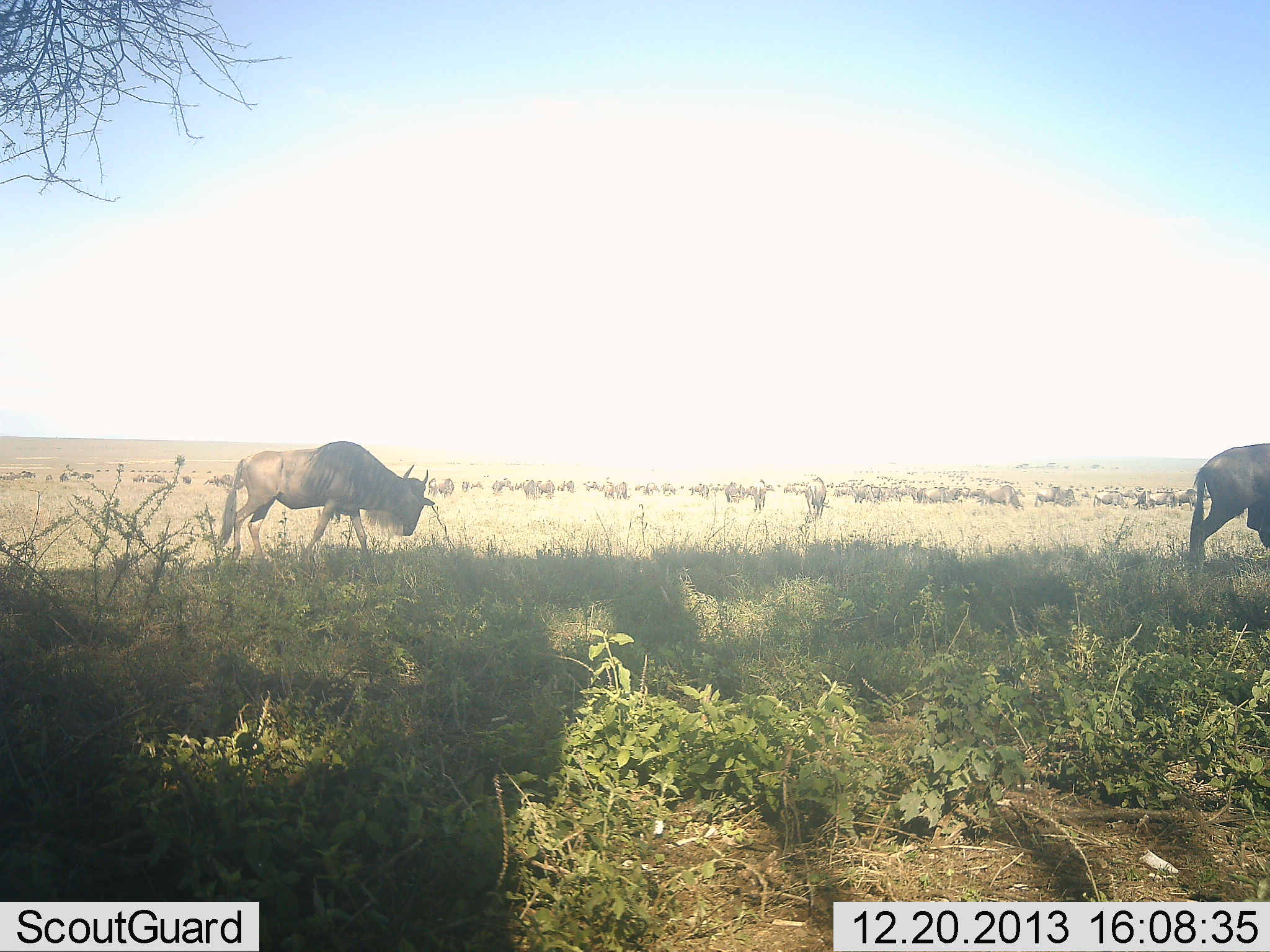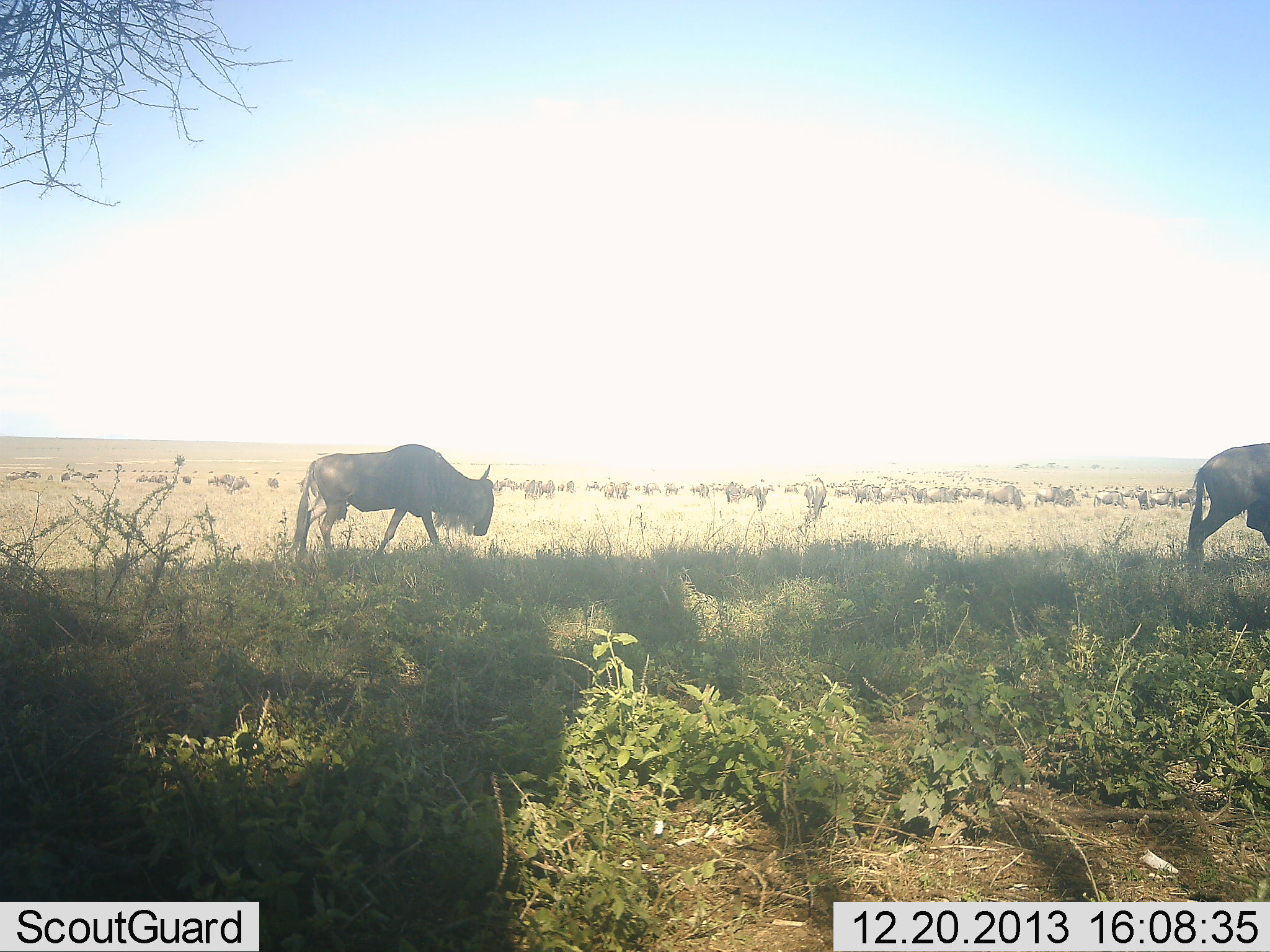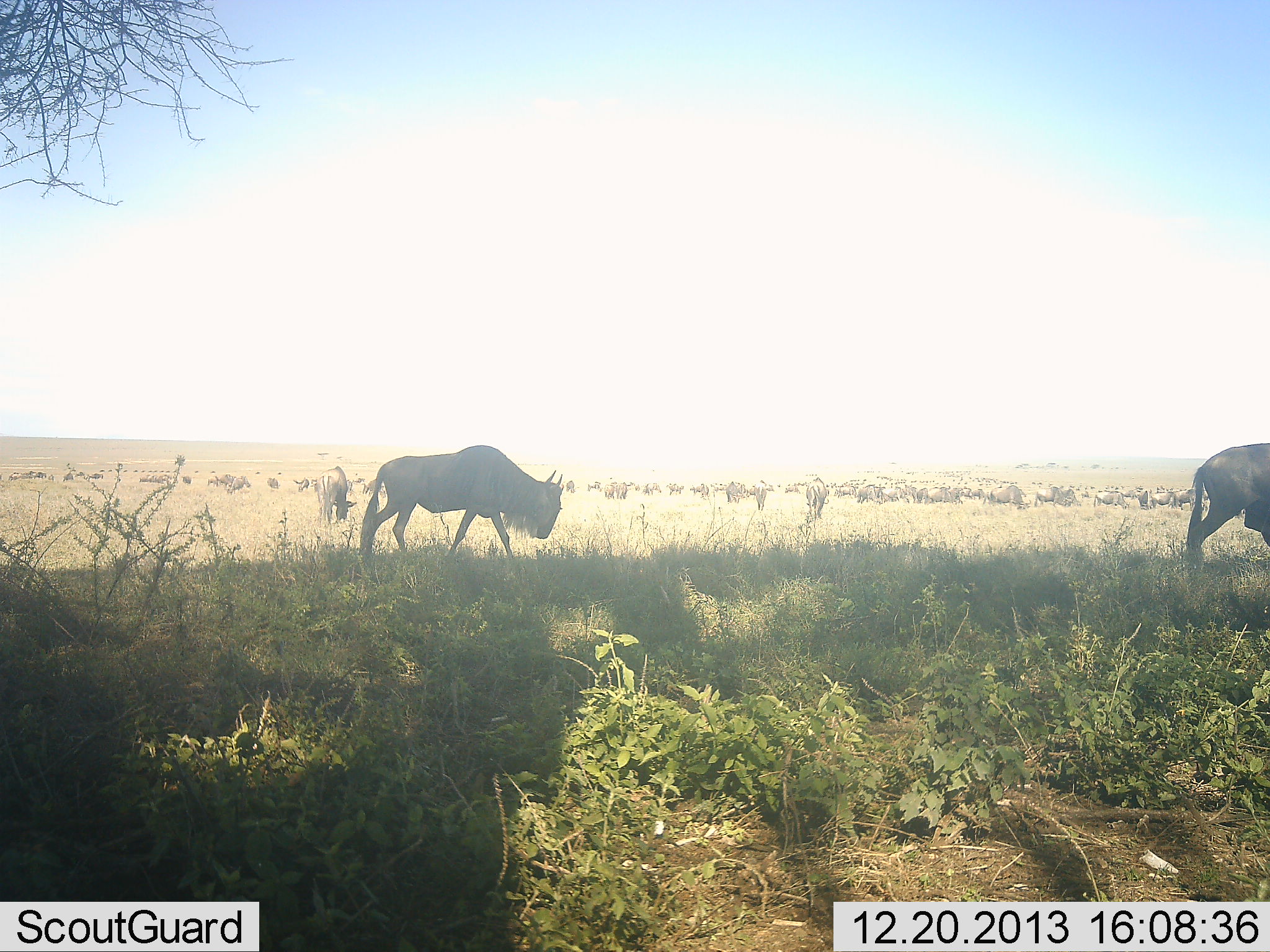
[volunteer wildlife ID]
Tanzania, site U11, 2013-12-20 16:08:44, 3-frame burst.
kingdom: Animalia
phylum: Chordata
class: Mammalia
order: Artiodactyla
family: Bovidae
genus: Connochaetes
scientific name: Connochaetes taurinus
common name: blue wildebeest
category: wildebeest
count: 51+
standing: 60%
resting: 0%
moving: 80%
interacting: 0%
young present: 0%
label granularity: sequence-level